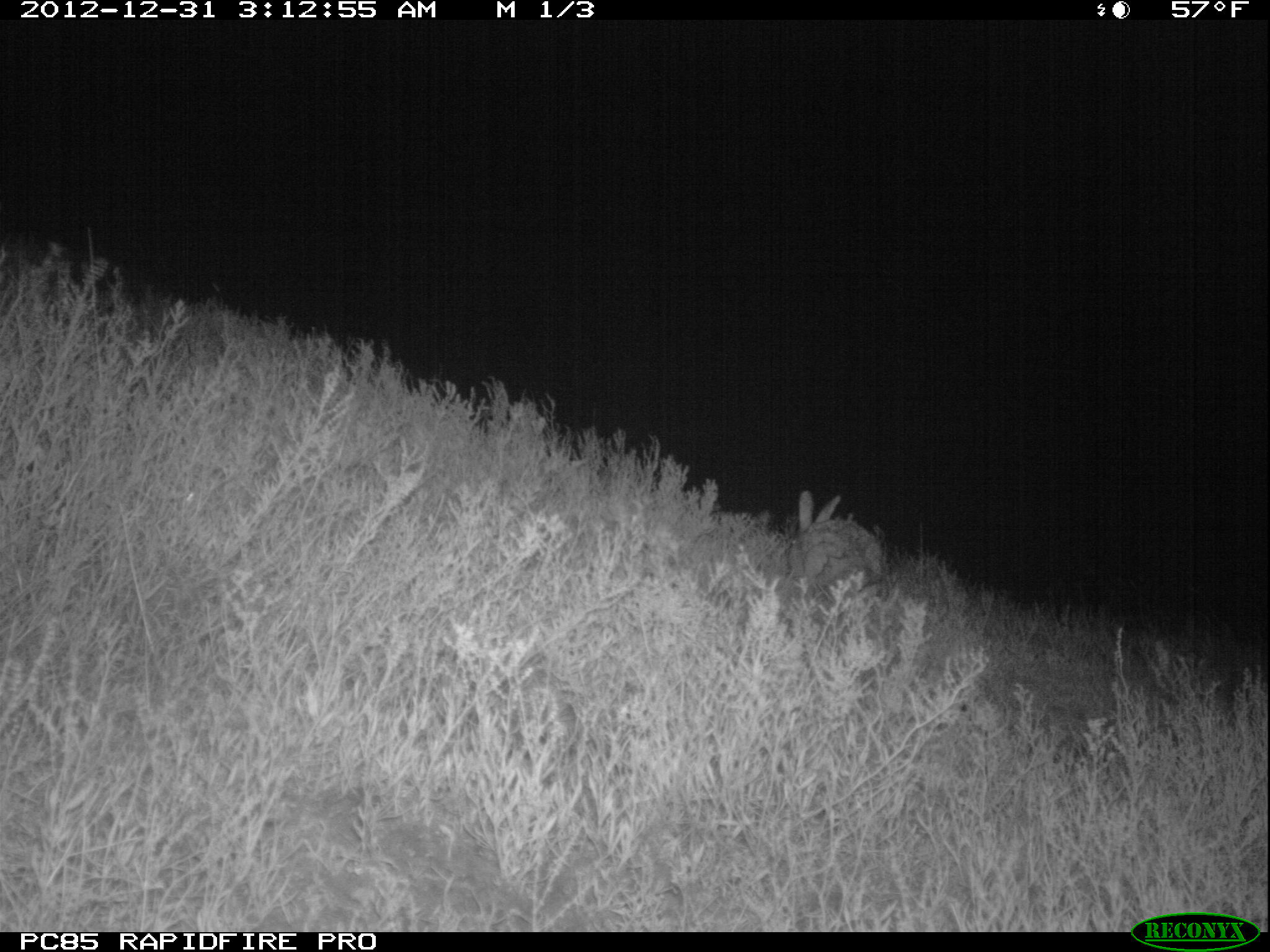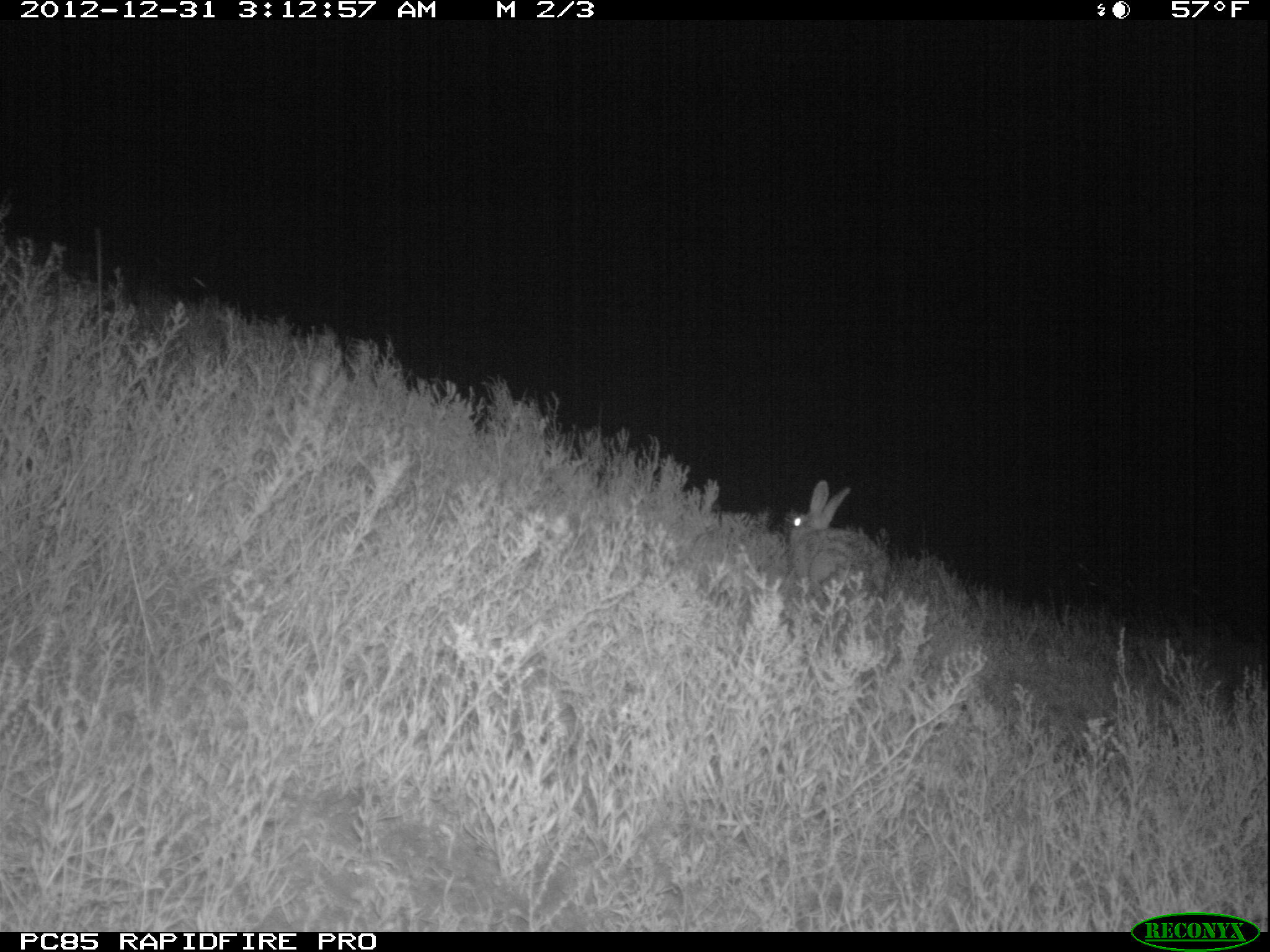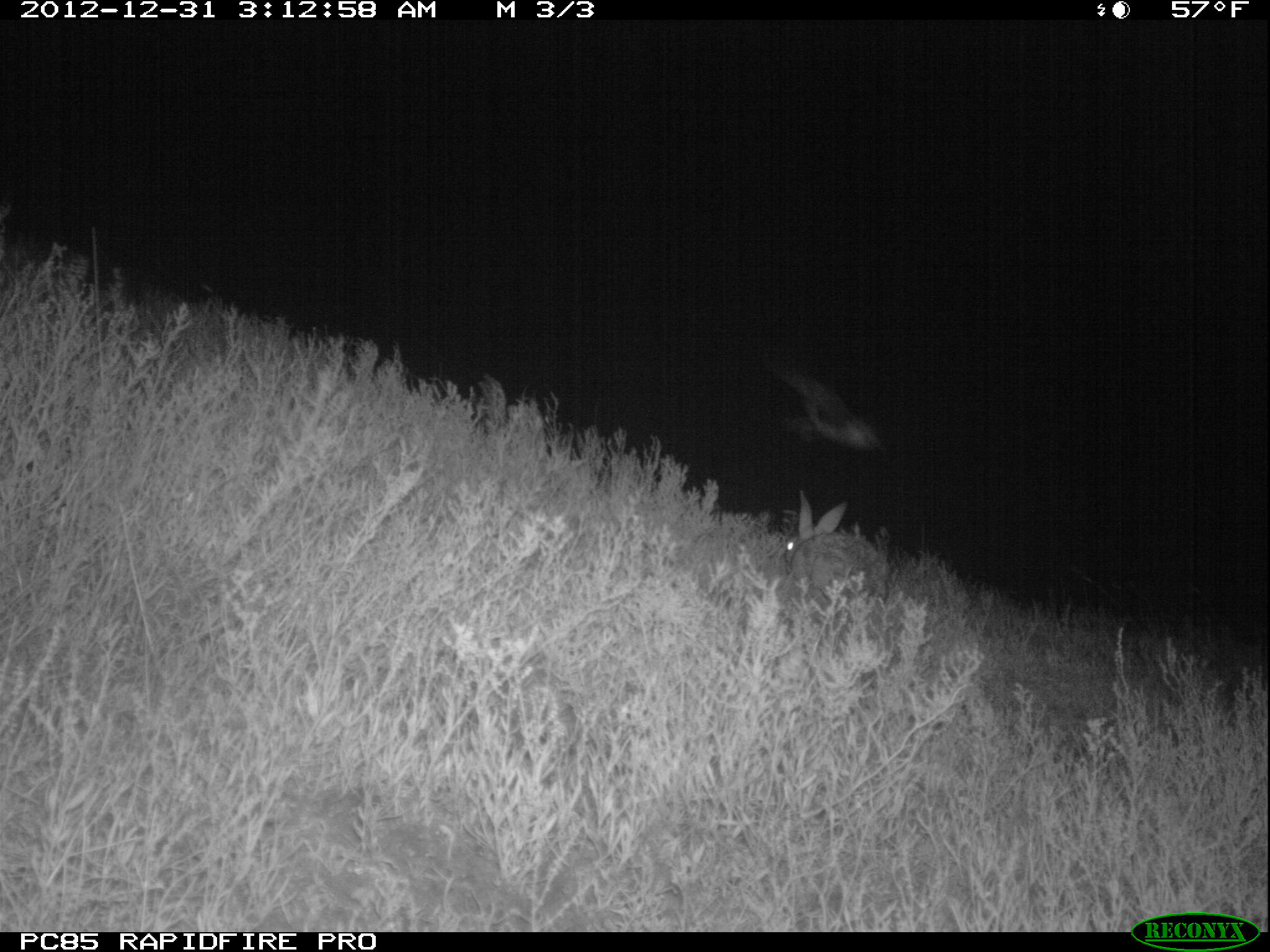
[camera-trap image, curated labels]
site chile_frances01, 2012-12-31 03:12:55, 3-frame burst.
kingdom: Animalia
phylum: Chordata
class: Mammalia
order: Lagomorpha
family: Leporidae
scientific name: Leporidae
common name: rabbits and hares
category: rabbit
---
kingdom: Animalia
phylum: Chordata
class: Aves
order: Procellariiformes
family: Procellariidae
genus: Calonectris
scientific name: Calonectris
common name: shearwater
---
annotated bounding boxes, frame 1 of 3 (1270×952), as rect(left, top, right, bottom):
rabbit: rect(778, 486, 889, 605)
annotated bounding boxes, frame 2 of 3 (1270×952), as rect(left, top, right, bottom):
rabbit: rect(786, 482, 889, 602)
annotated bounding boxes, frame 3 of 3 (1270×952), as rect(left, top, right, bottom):
rabbit: rect(779, 495, 886, 607)
shearwater: rect(759, 355, 886, 459)